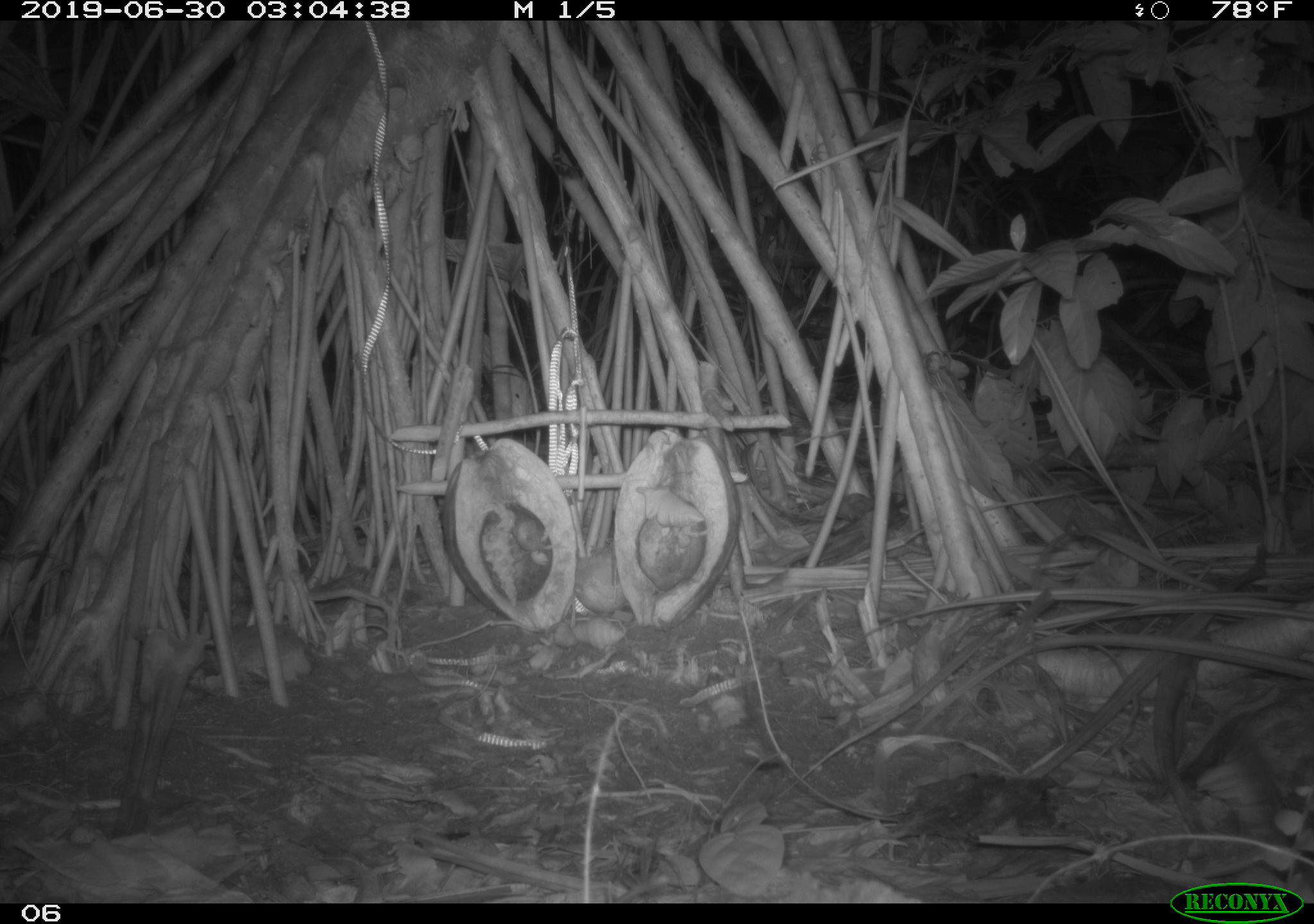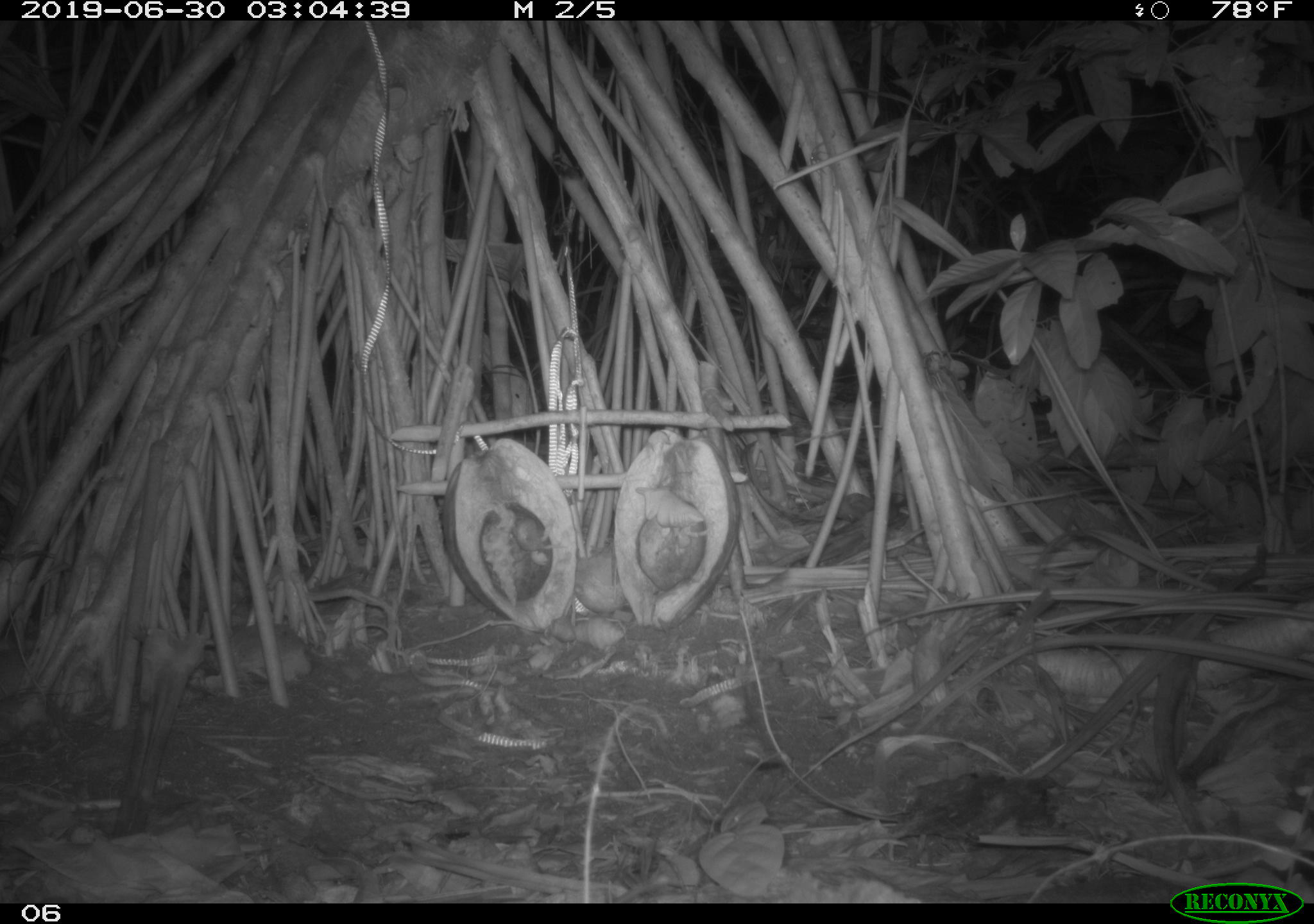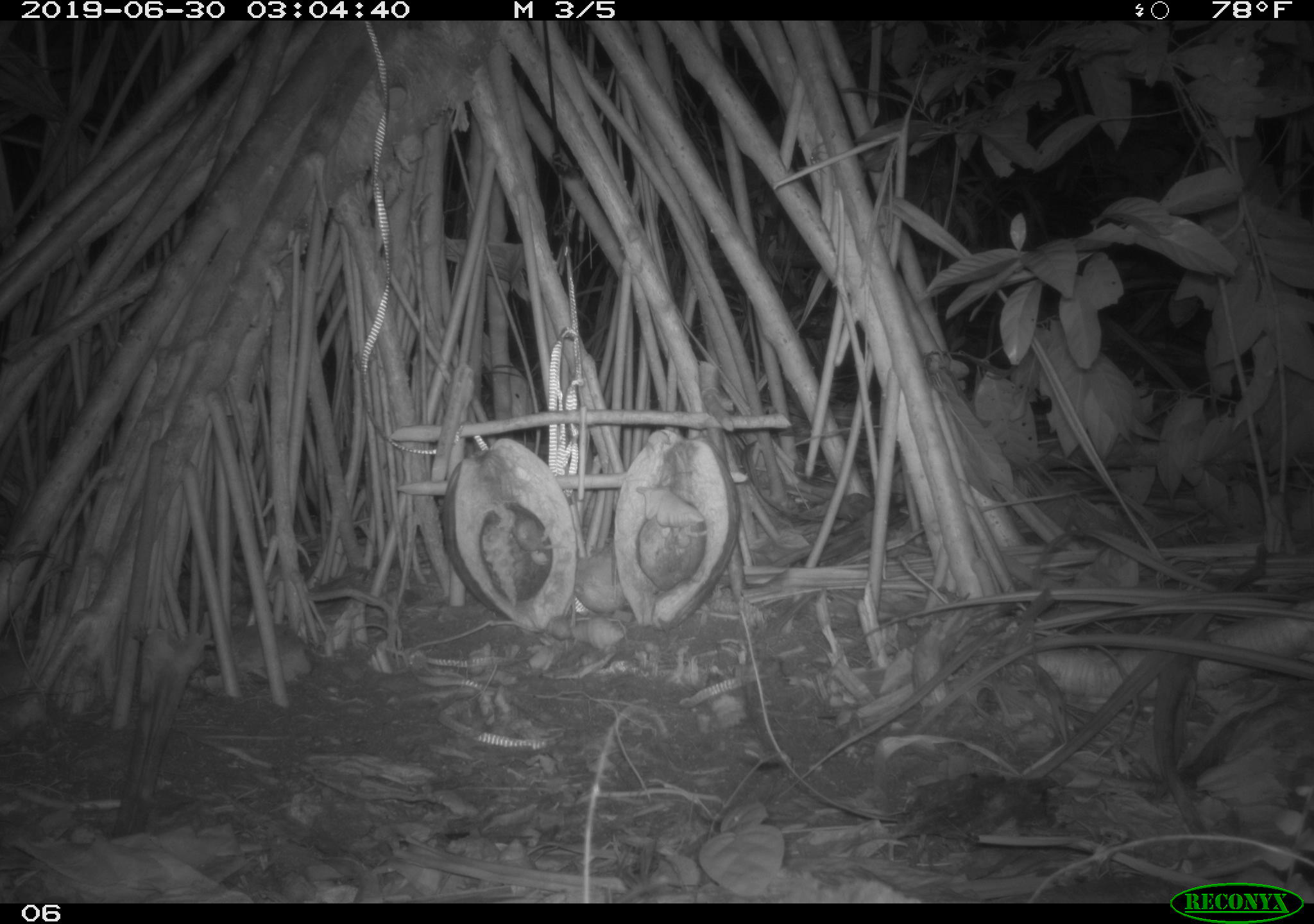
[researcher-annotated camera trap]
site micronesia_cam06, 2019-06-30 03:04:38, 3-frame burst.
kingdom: Animalia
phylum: Arthropoda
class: Malacostraca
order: Decapoda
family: Calcinidae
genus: Calcinus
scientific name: Calcinus tubularis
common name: hermit crab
Hermit crab (Calcinus tubularis).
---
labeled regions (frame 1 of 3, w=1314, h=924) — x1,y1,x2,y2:
hermit crab: 638,483,702,540; 501,506,558,568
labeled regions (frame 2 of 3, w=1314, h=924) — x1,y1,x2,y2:
hermit crab: 634,483,713,547; 506,513,558,562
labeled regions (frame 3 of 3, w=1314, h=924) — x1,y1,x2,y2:
hermit crab: 637,484,708,540; 504,514,561,574